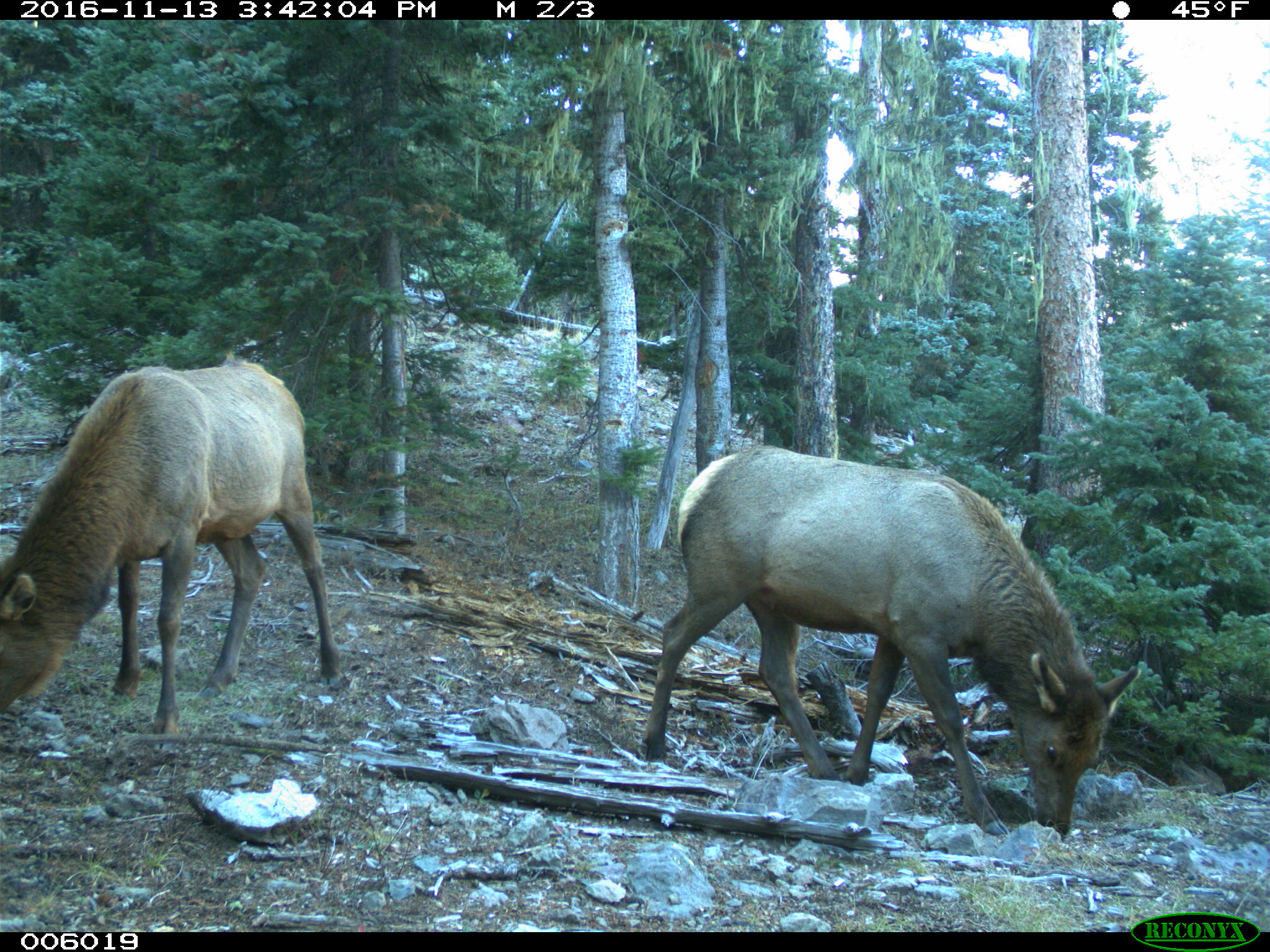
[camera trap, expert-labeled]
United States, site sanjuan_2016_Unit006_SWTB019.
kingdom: Animalia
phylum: Chordata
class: Mammalia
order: Artiodactyla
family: Cervidae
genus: Cervus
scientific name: Cervus elaphus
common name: red deer